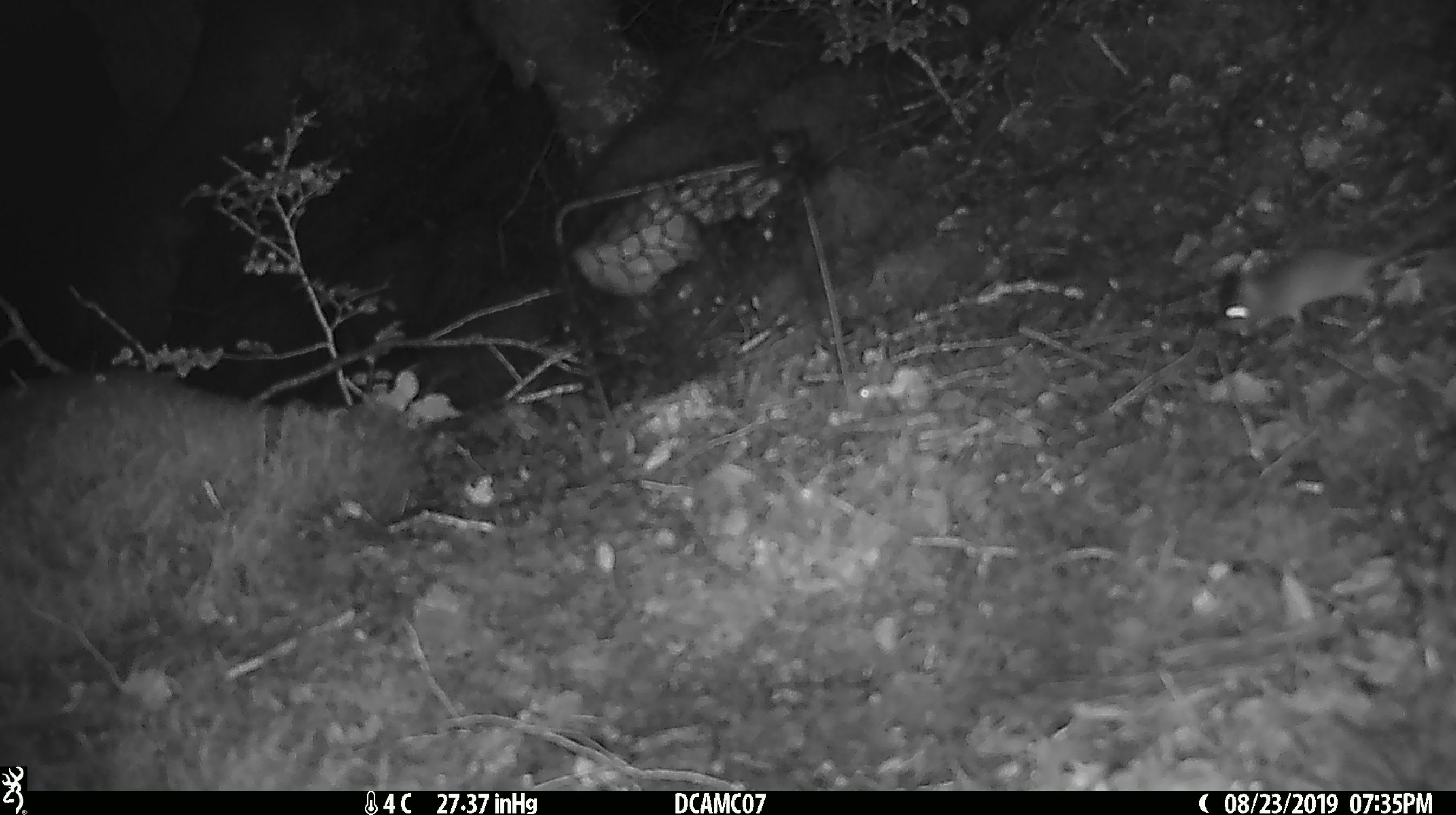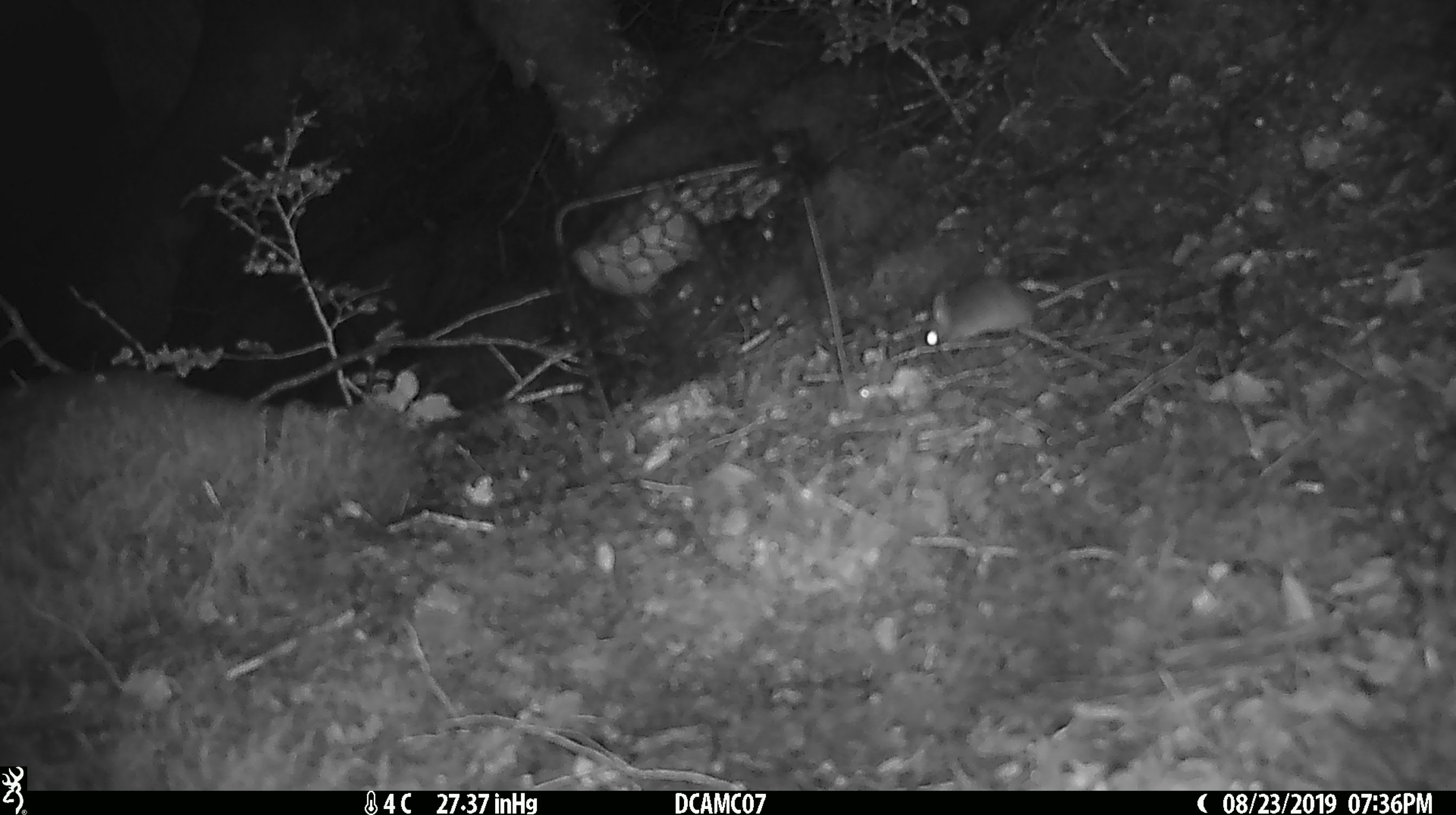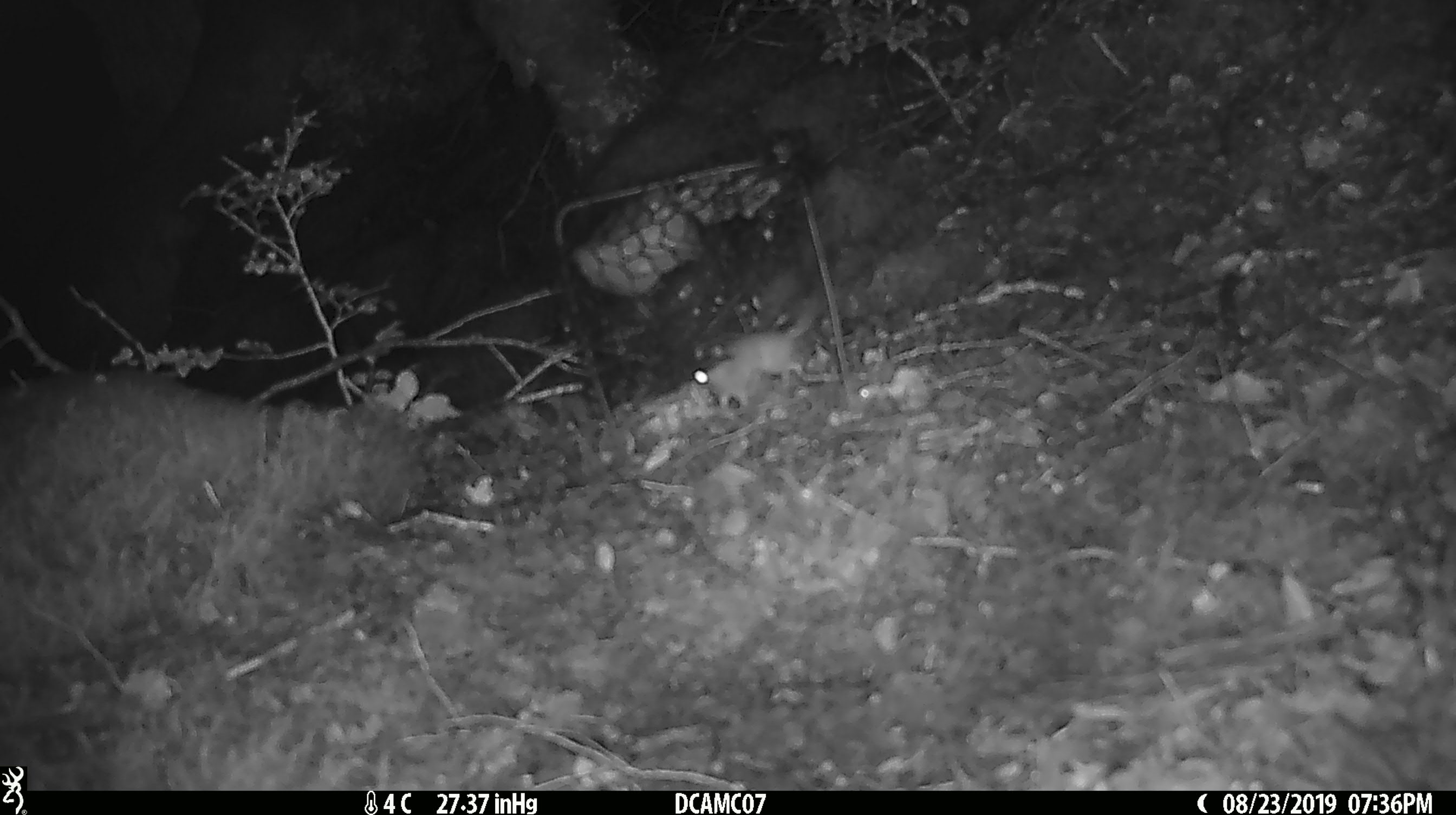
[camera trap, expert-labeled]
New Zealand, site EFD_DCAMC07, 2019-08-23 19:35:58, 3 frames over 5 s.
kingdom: Animalia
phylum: Chordata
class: Mammalia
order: Rodentia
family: Muridae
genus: Mus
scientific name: Mus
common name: mouse